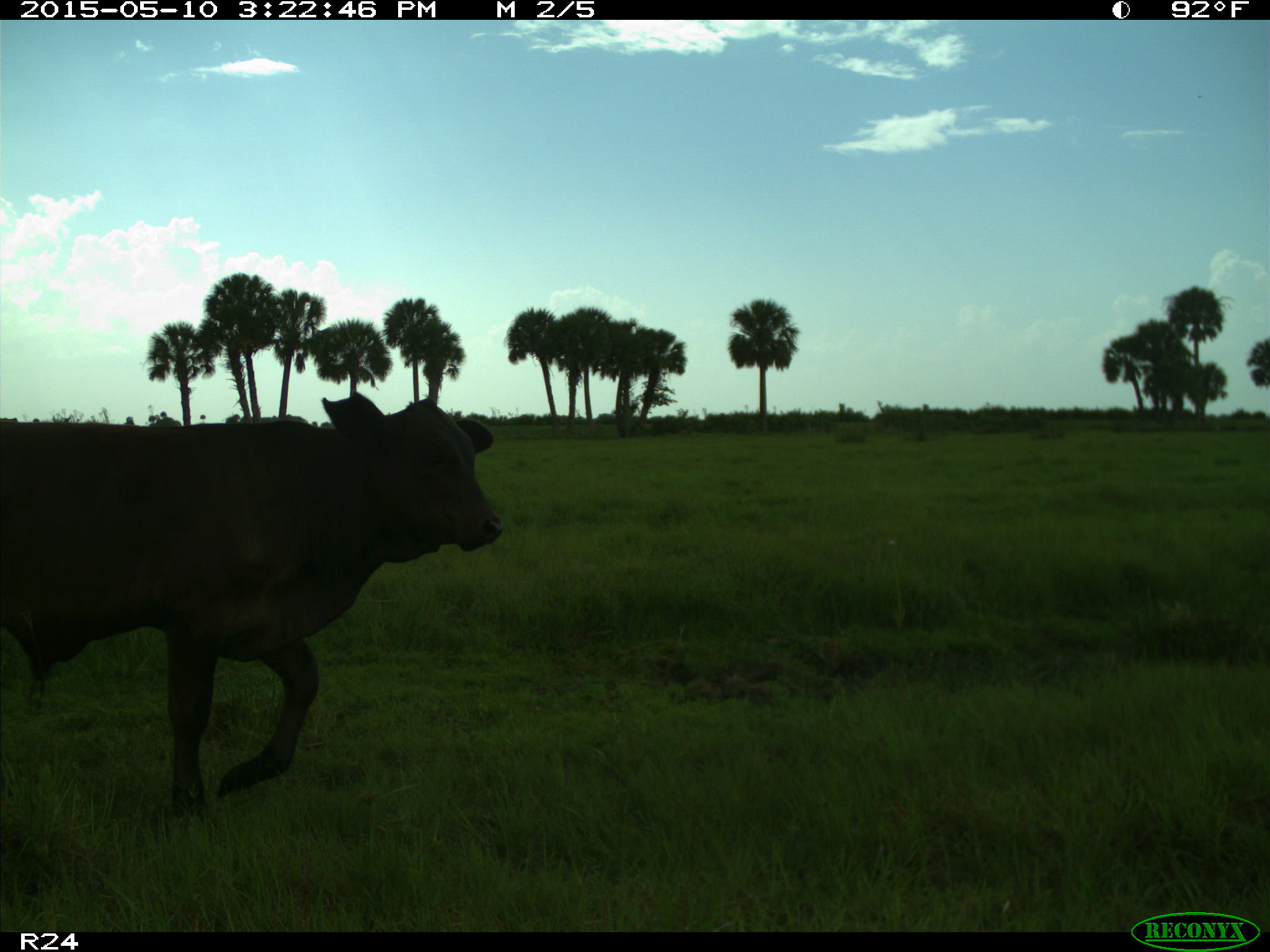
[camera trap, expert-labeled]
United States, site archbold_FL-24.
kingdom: Animalia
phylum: Chordata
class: Mammalia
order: Artiodactyla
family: Bovidae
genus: Bos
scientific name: Bos taurus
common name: domestic cow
Bos taurus (domestic cow).